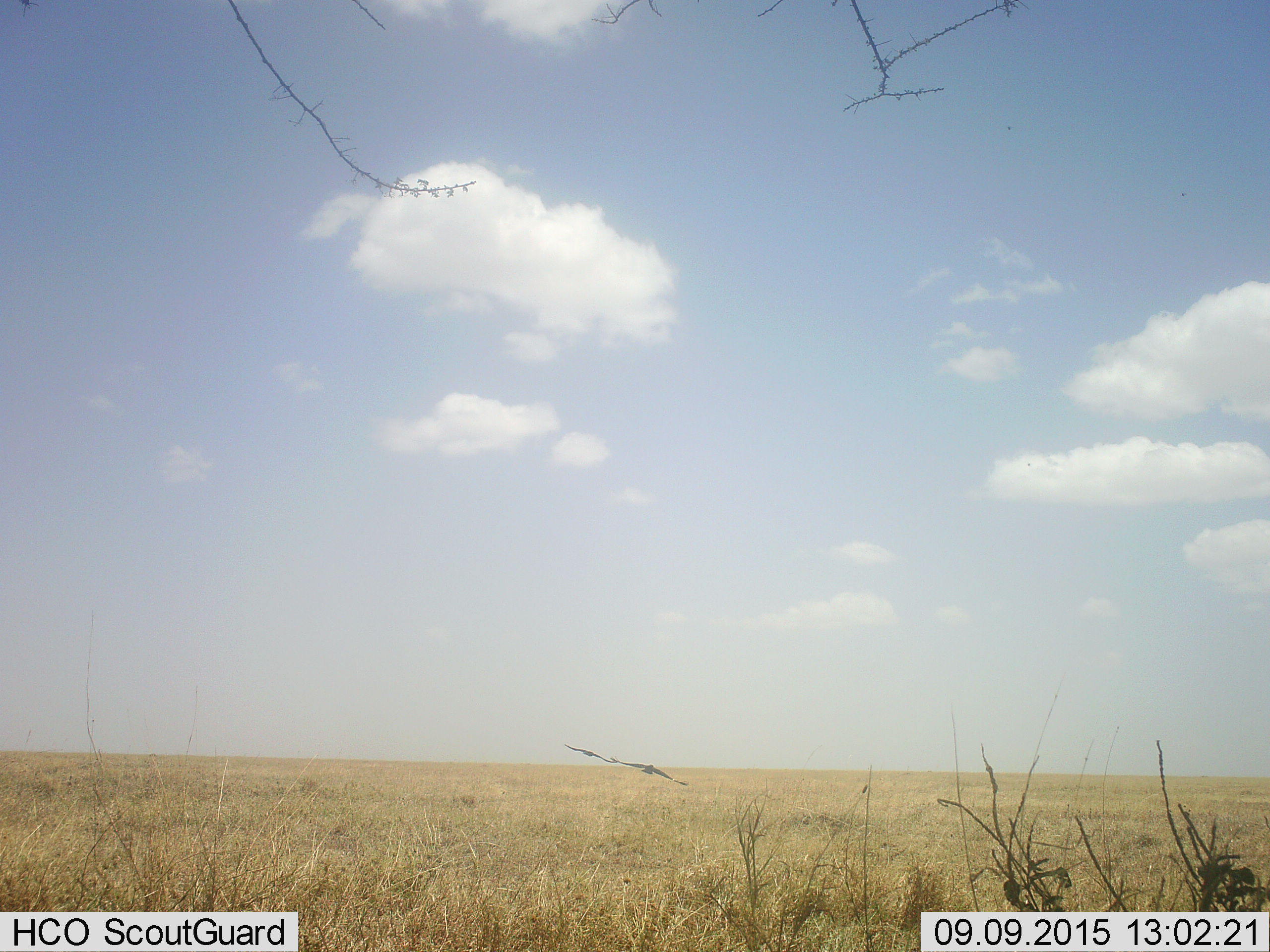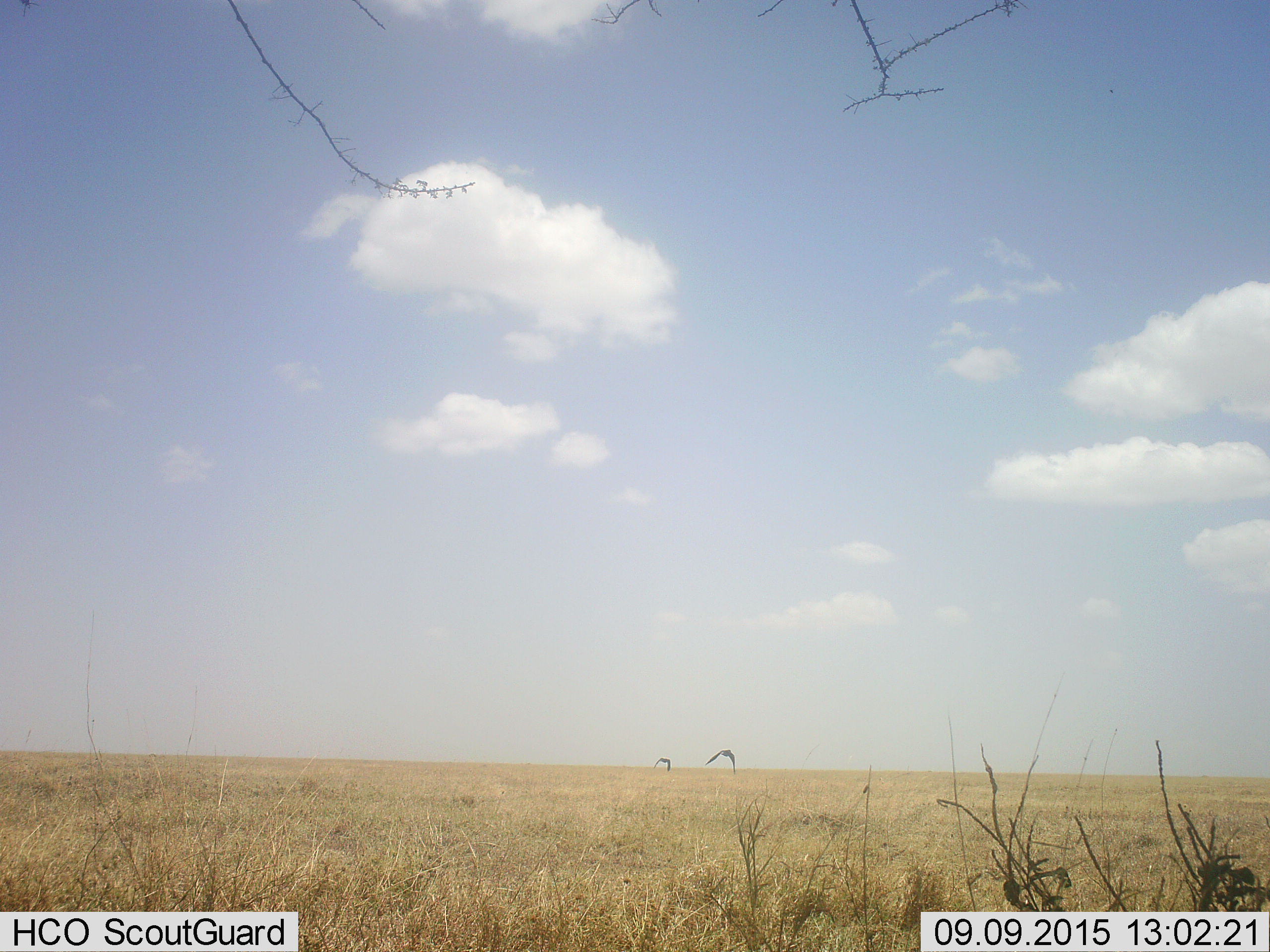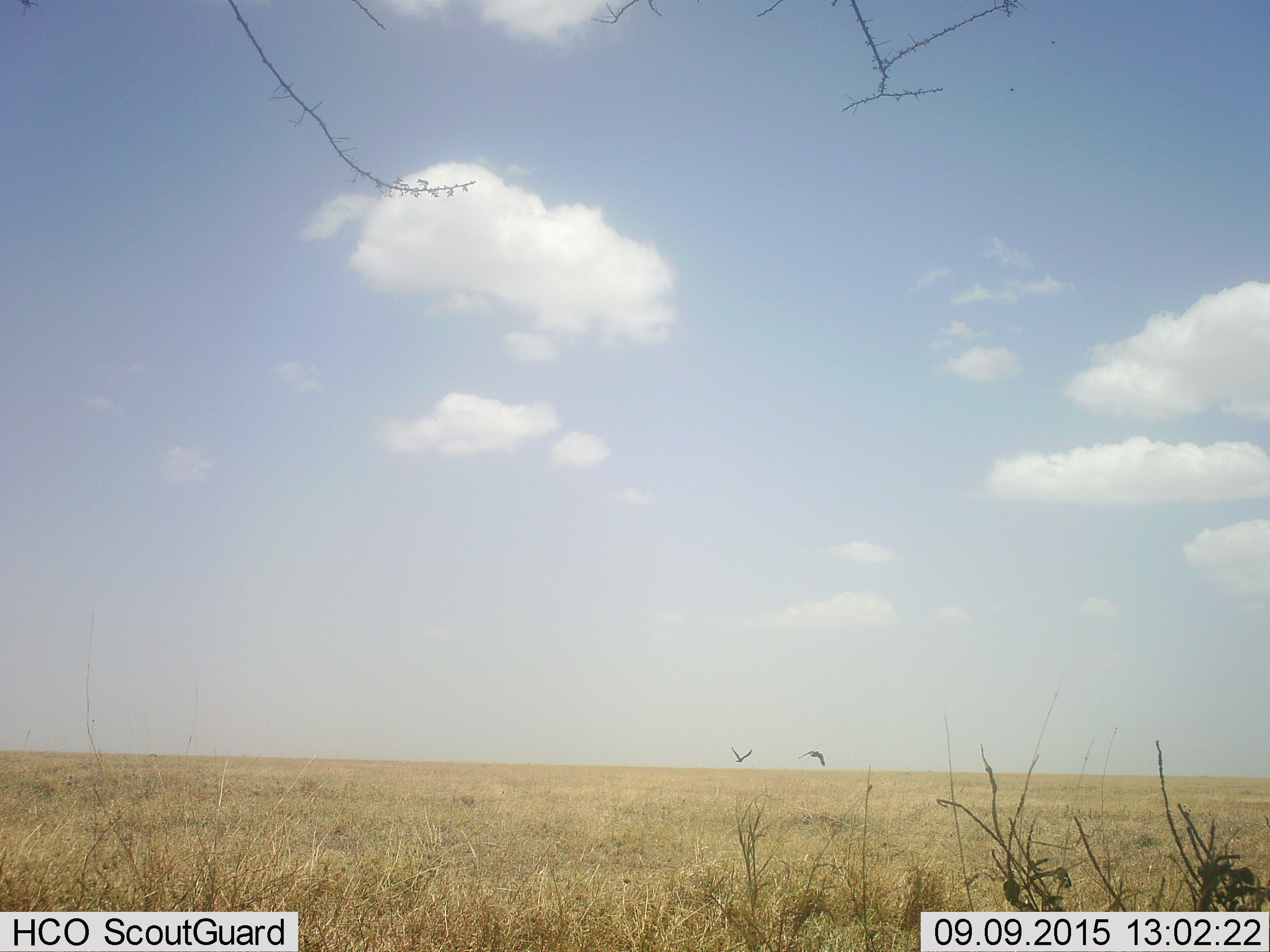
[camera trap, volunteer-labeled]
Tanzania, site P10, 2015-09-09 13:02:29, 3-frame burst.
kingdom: Animalia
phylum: Chordata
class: Aves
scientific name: Aves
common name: bird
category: otherbird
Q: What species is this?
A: Otherbird (bird) (Aves).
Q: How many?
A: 2.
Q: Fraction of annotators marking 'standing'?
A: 0%.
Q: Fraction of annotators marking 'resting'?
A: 0%.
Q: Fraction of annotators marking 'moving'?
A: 100%.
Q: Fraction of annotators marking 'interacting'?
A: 0%.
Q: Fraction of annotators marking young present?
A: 0%.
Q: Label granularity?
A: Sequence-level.